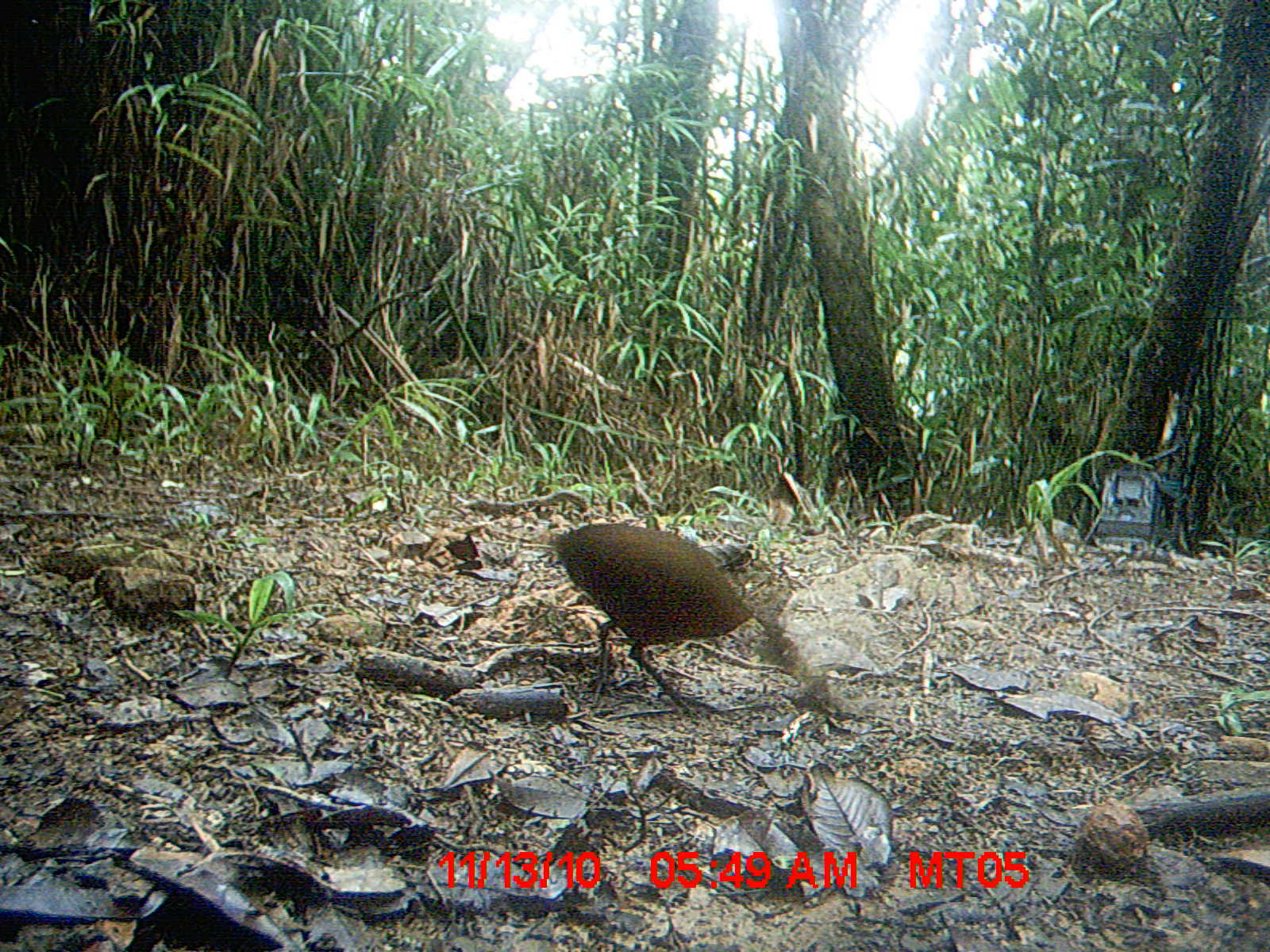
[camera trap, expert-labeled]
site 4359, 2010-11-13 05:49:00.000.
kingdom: Animalia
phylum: Chordata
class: Aves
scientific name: Aves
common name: bird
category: unknown bird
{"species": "unknown bird (bird) (Aves)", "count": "1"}